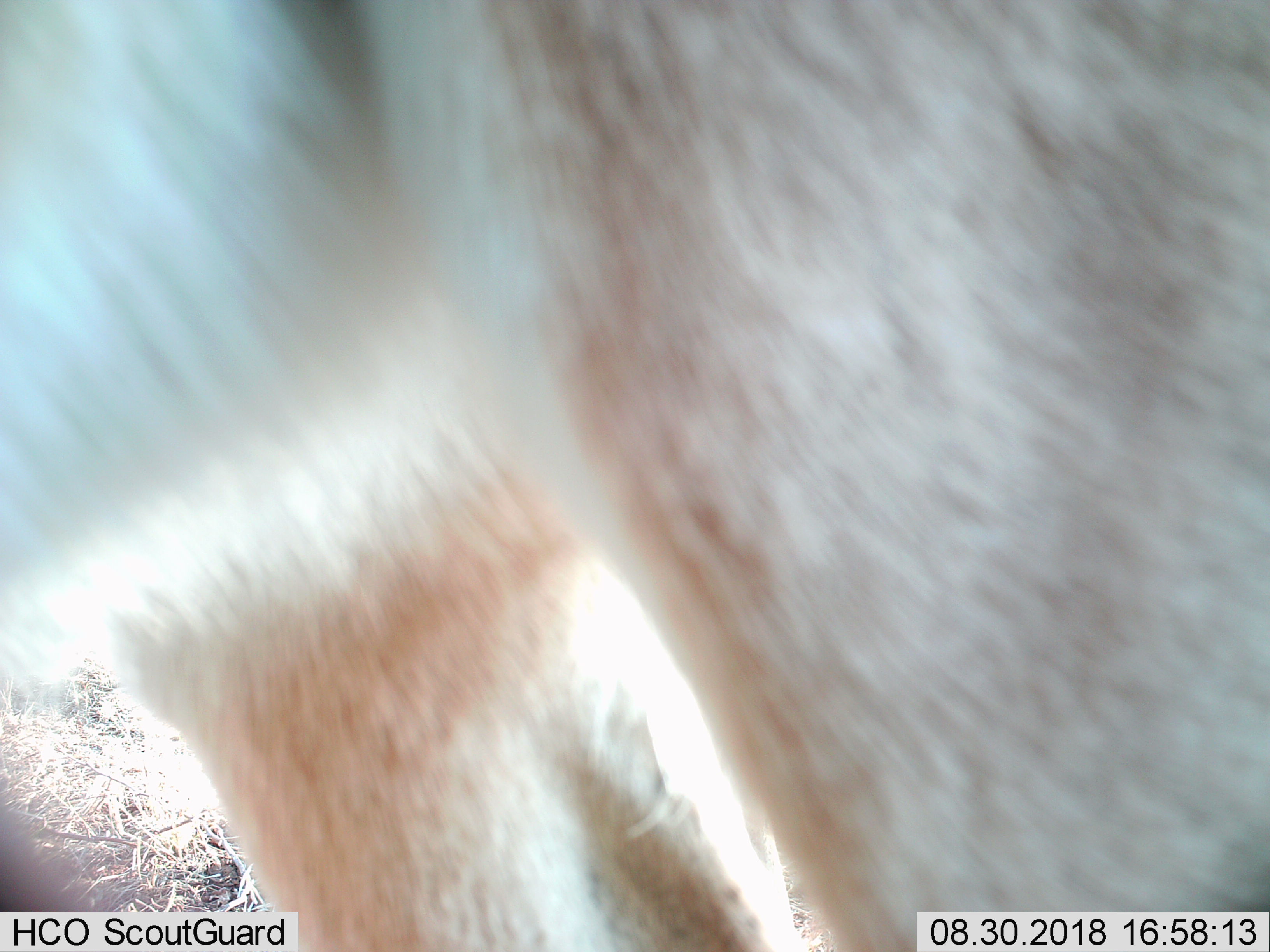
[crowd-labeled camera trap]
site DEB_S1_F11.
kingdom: Animalia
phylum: Chordata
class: Mammalia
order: Artiodactyla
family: Bovidae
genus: Aepyceros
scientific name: Aepyceros melampus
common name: impala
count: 1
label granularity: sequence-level